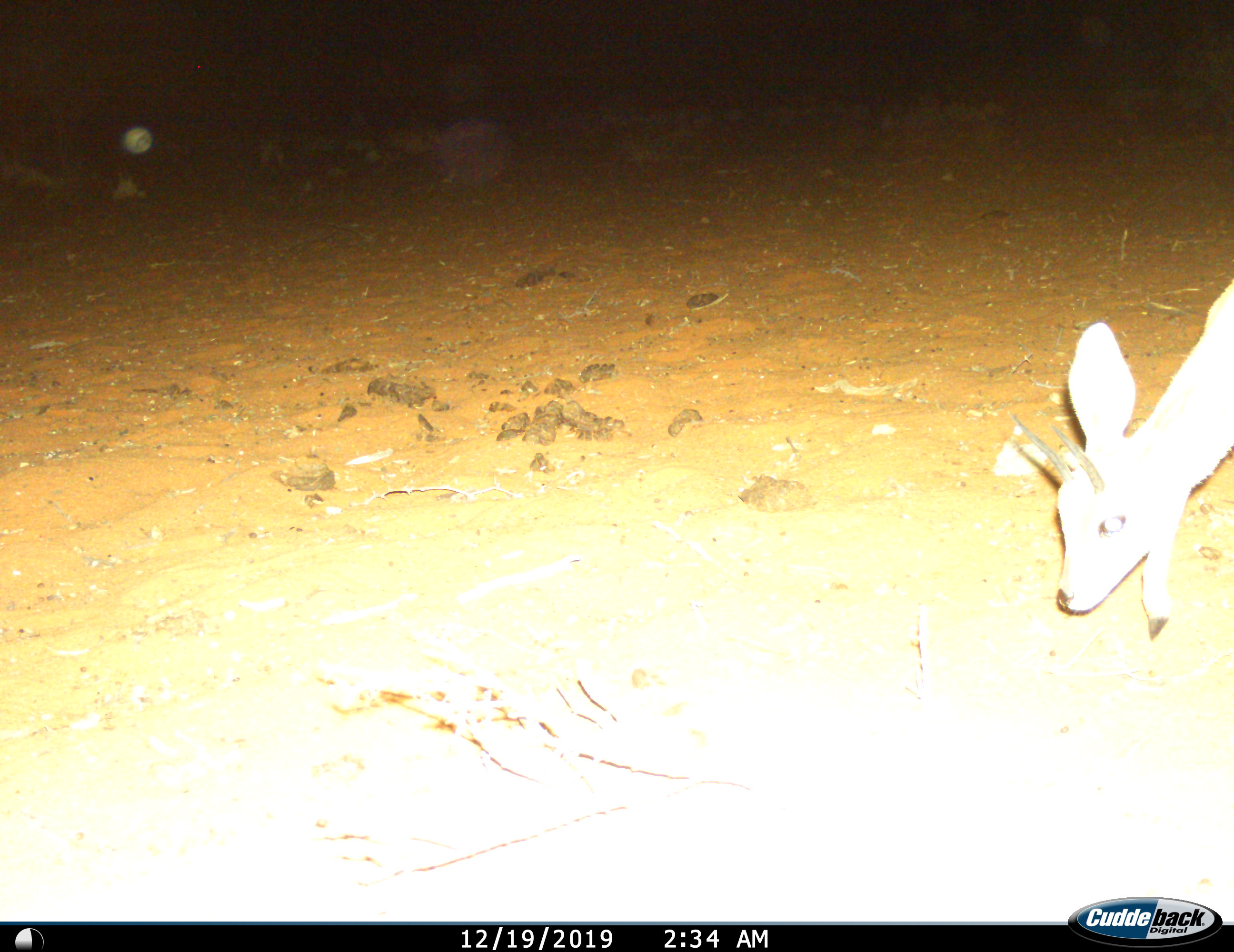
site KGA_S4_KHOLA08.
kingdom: Animalia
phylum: Chordata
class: Mammalia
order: Artiodactyla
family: Bovidae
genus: Raphicerus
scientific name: Raphicerus campestris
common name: steenbok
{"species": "steenbok (Raphicerus campestris)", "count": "1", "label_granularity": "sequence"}